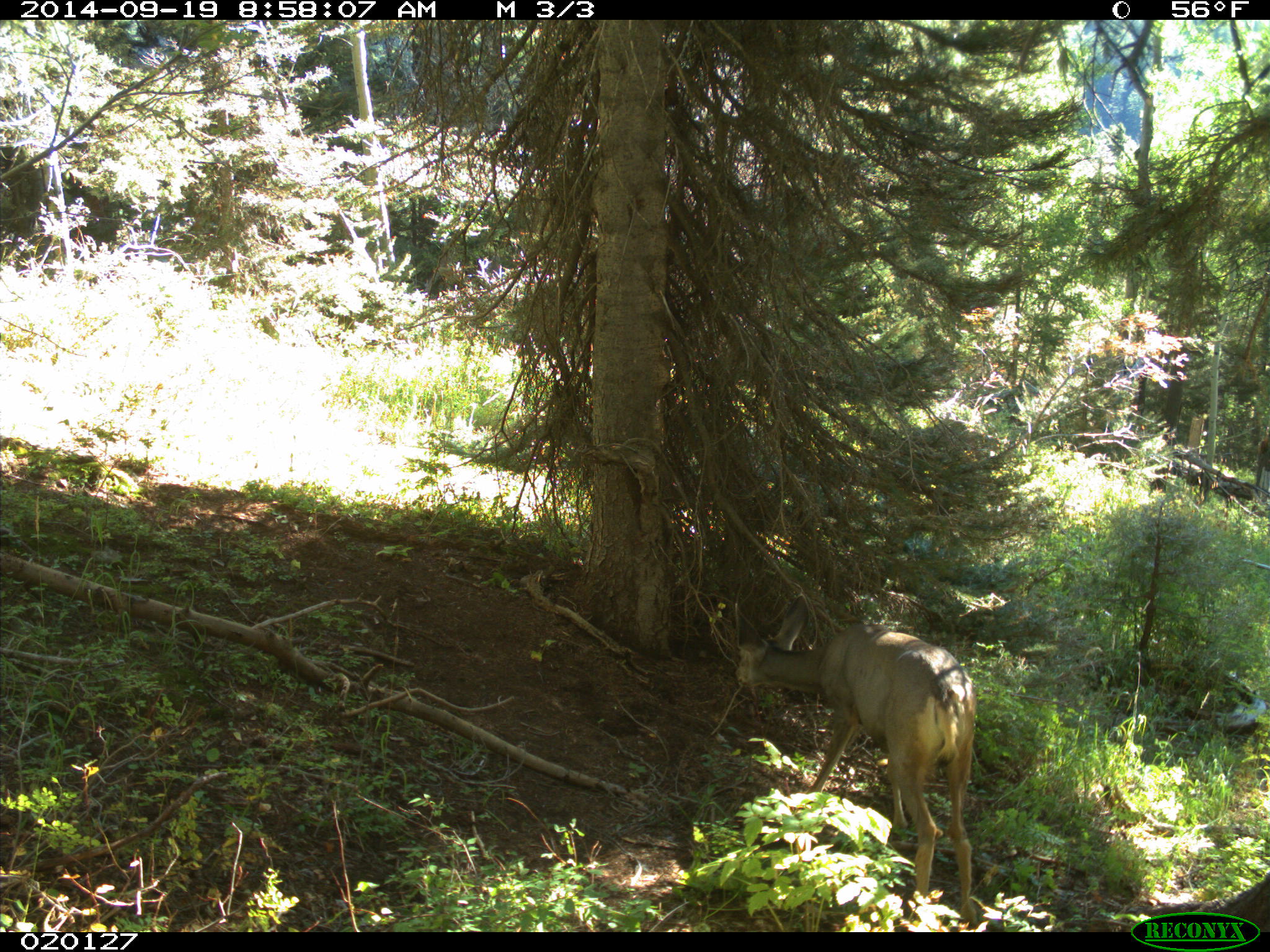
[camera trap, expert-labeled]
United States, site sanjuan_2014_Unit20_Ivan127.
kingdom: Animalia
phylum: Chordata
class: Mammalia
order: Artiodactyla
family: Cervidae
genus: Odocoileus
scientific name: Odocoileus hemionus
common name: mule deer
Odocoileus hemionus (mule deer).